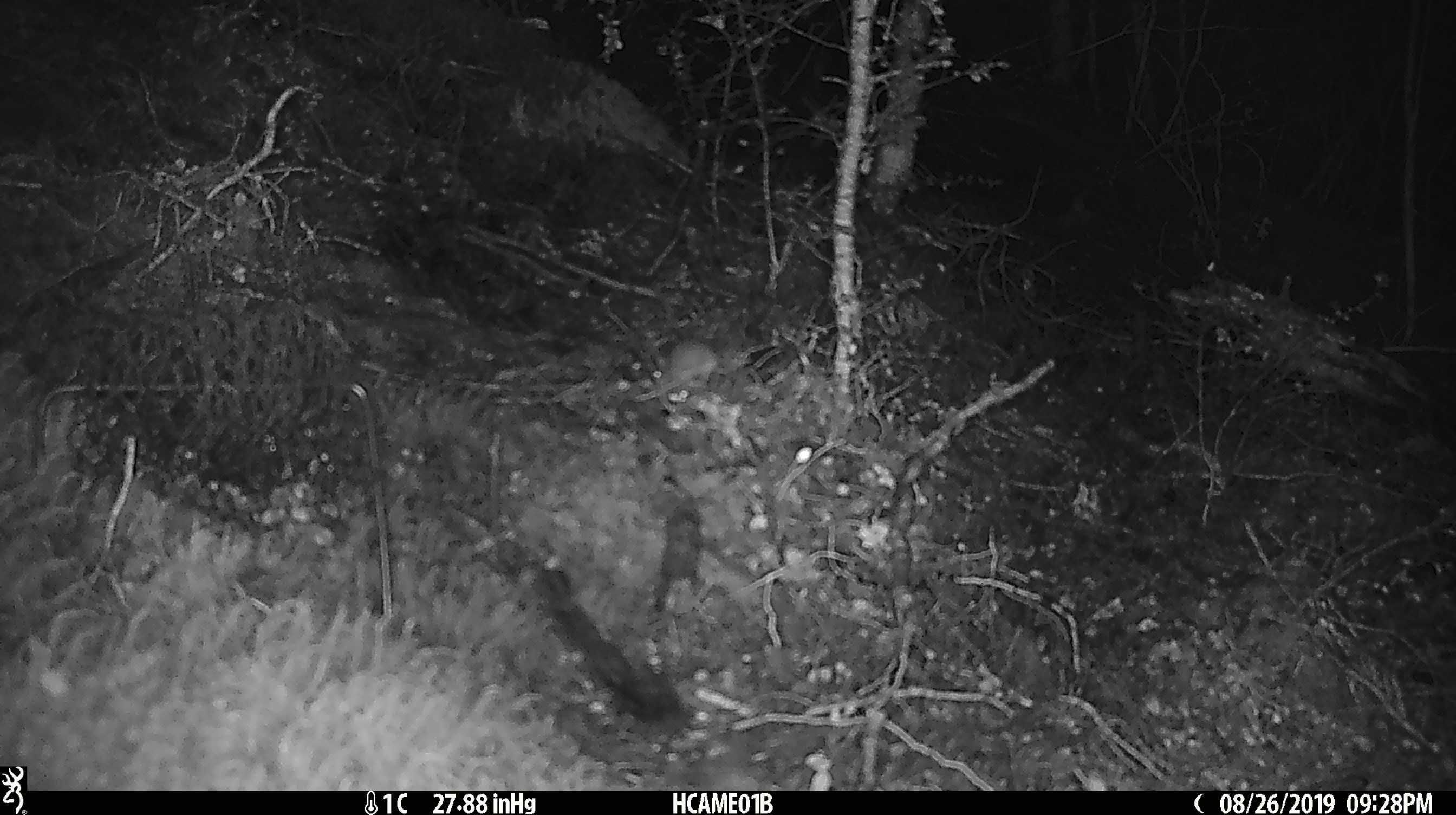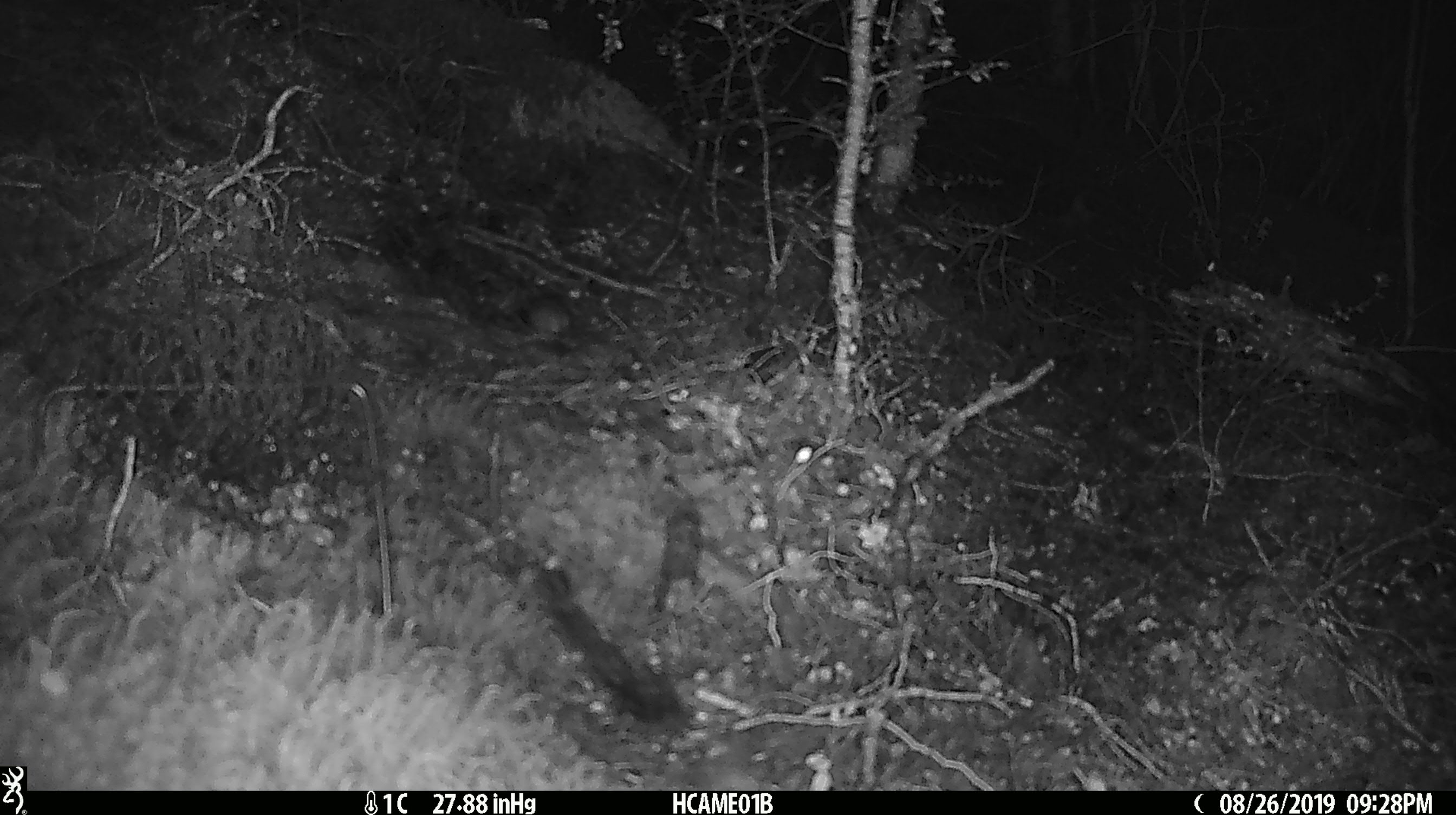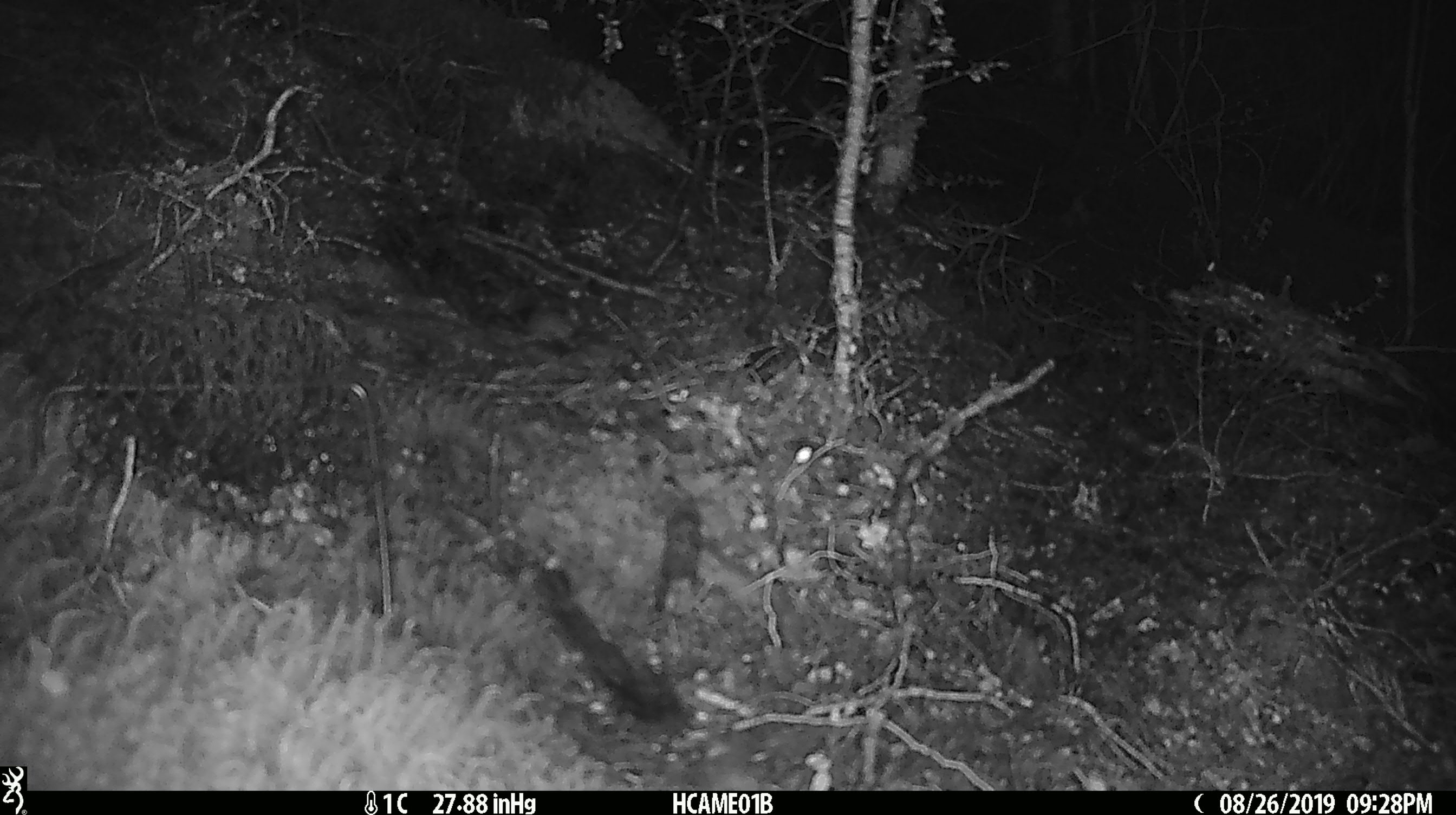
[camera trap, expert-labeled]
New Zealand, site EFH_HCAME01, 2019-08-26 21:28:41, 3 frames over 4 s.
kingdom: Animalia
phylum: Chordata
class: Mammalia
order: Rodentia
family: Muridae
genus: Mus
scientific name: Mus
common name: mouse